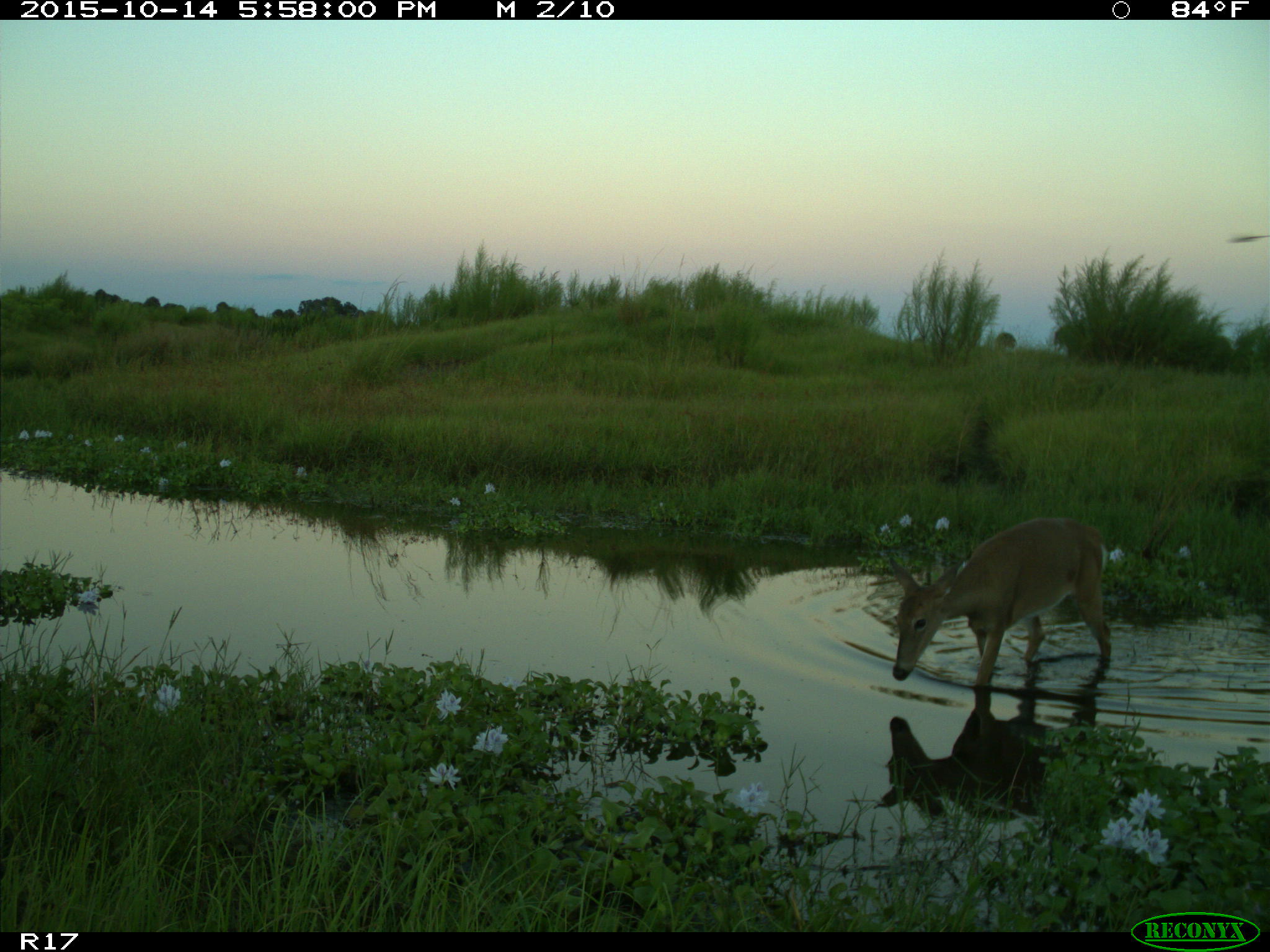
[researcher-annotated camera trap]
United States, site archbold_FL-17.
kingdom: Animalia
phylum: Chordata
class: Mammalia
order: Artiodactyla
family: Cervidae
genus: Odocoileus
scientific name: Odocoileus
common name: deer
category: unidentified deer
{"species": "unidentified deer (deer) (Odocoileus)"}